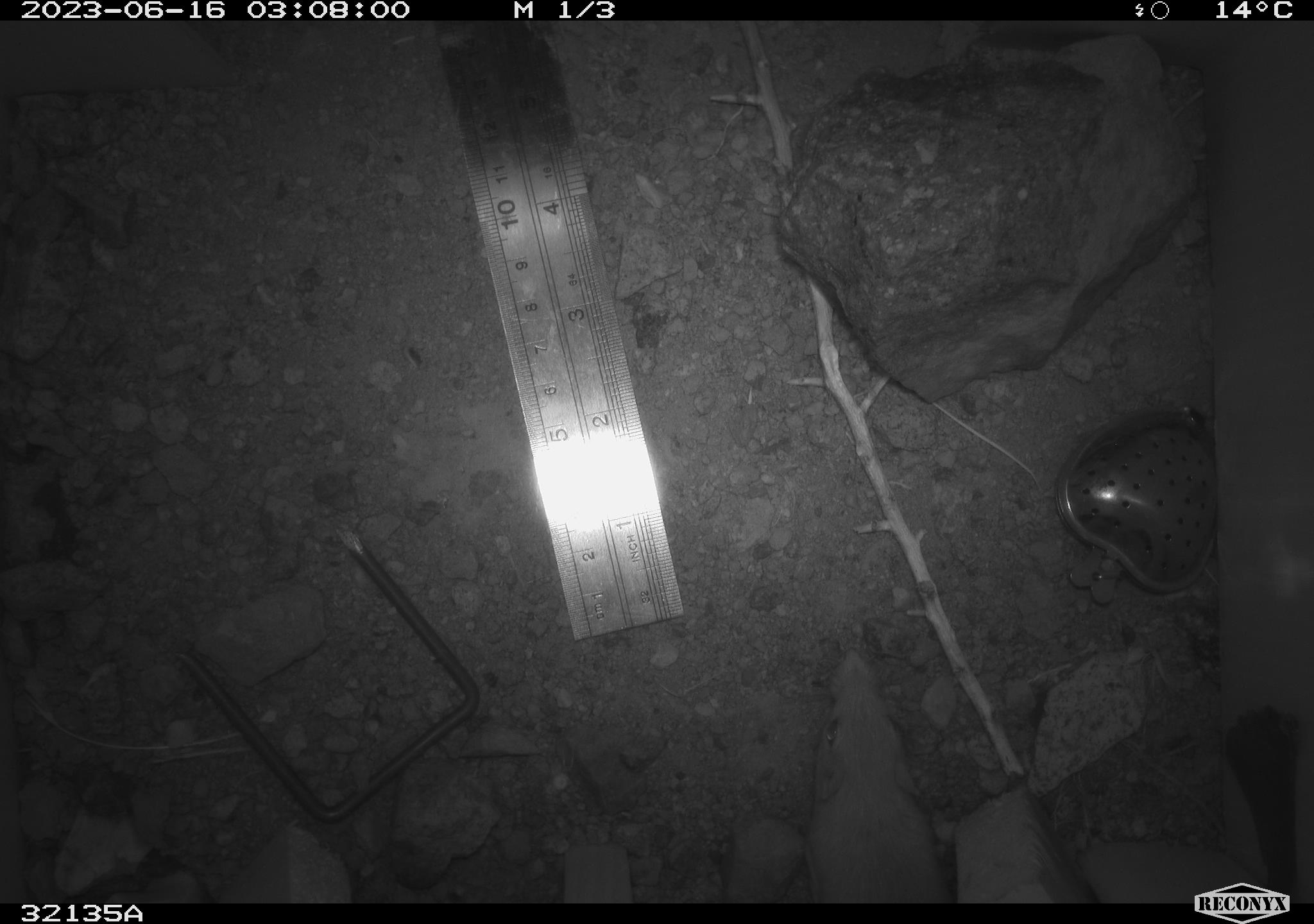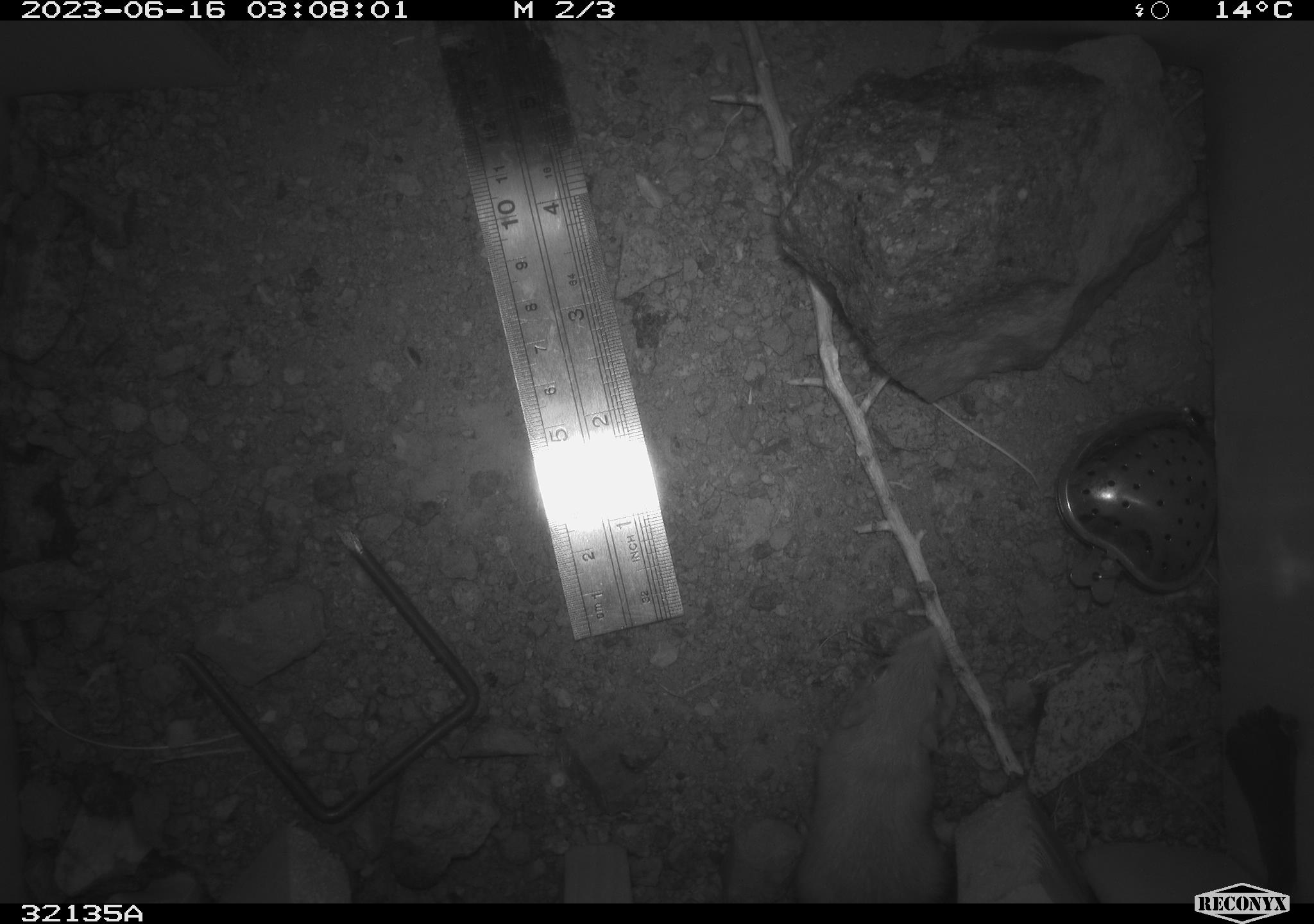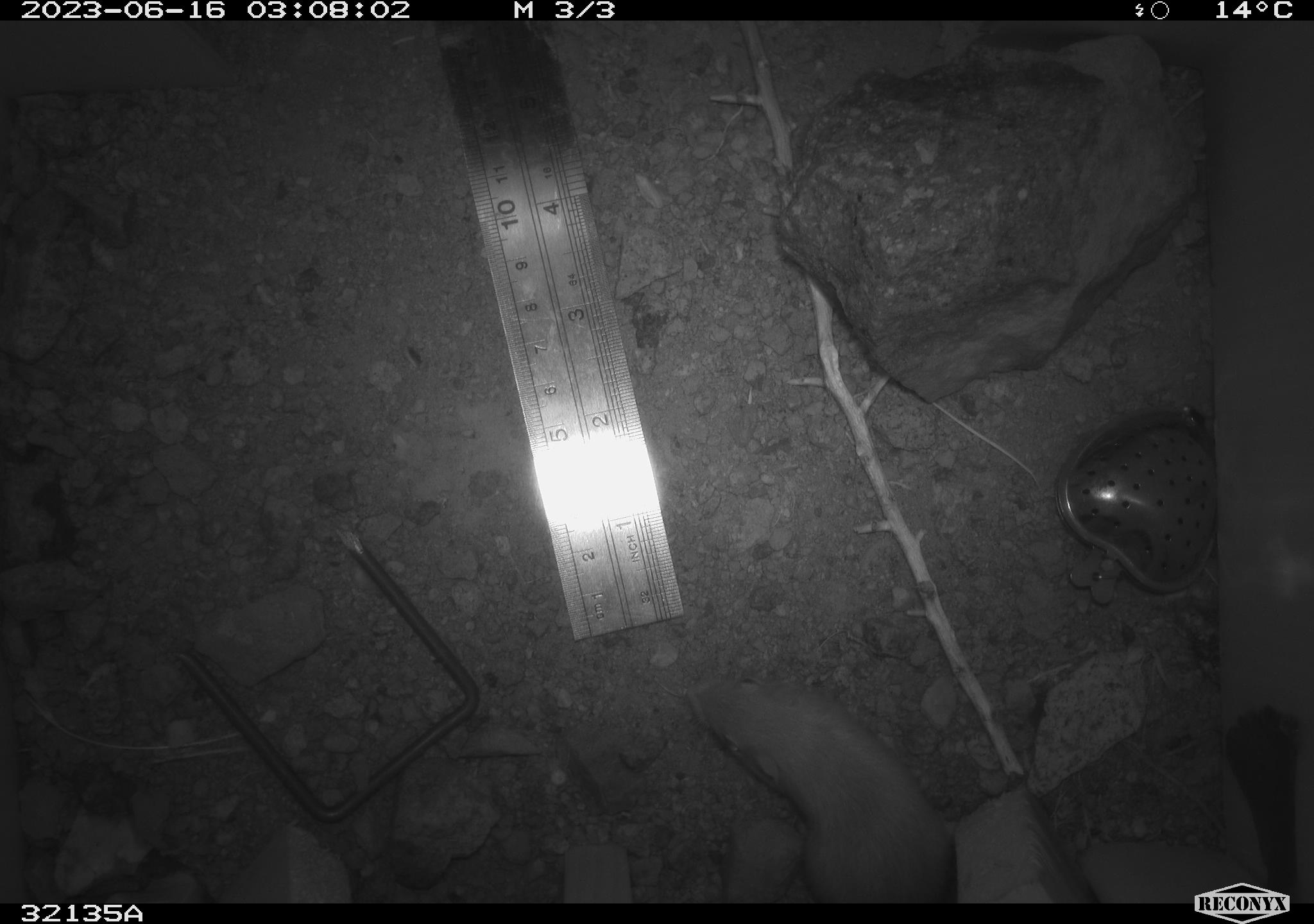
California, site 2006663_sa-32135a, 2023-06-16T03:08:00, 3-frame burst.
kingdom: Animalia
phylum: Chordata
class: Mammalia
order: Rodentia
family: Heteromyidae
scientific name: Heteromyidae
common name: kangaroo rats and pocket mice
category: heteromyidae family